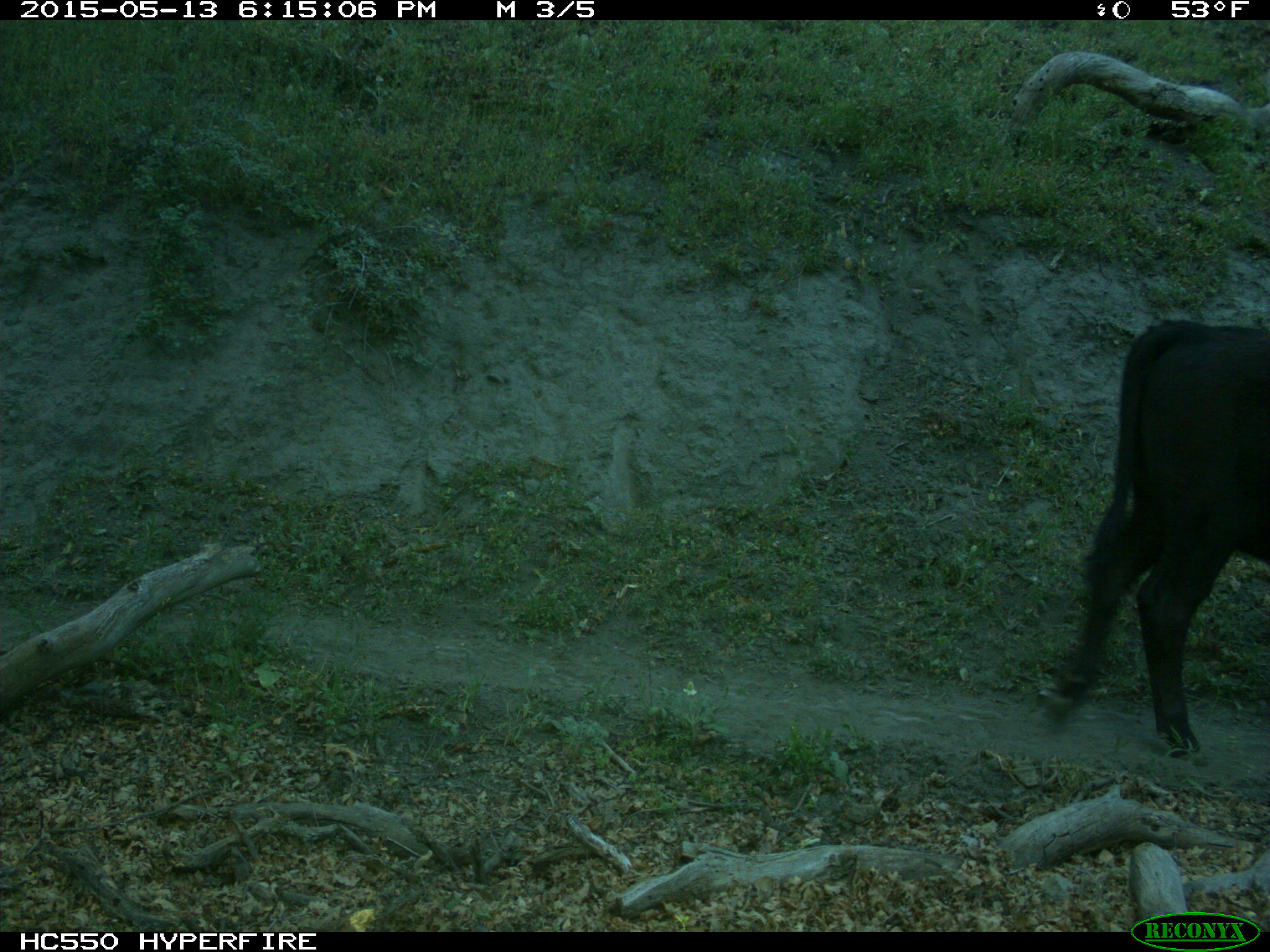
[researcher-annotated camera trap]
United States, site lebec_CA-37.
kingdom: Animalia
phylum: Chordata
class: Mammalia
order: Artiodactyla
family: Bovidae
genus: Bos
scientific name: Bos taurus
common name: domestic cow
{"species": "Bos taurus (domestic cow)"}